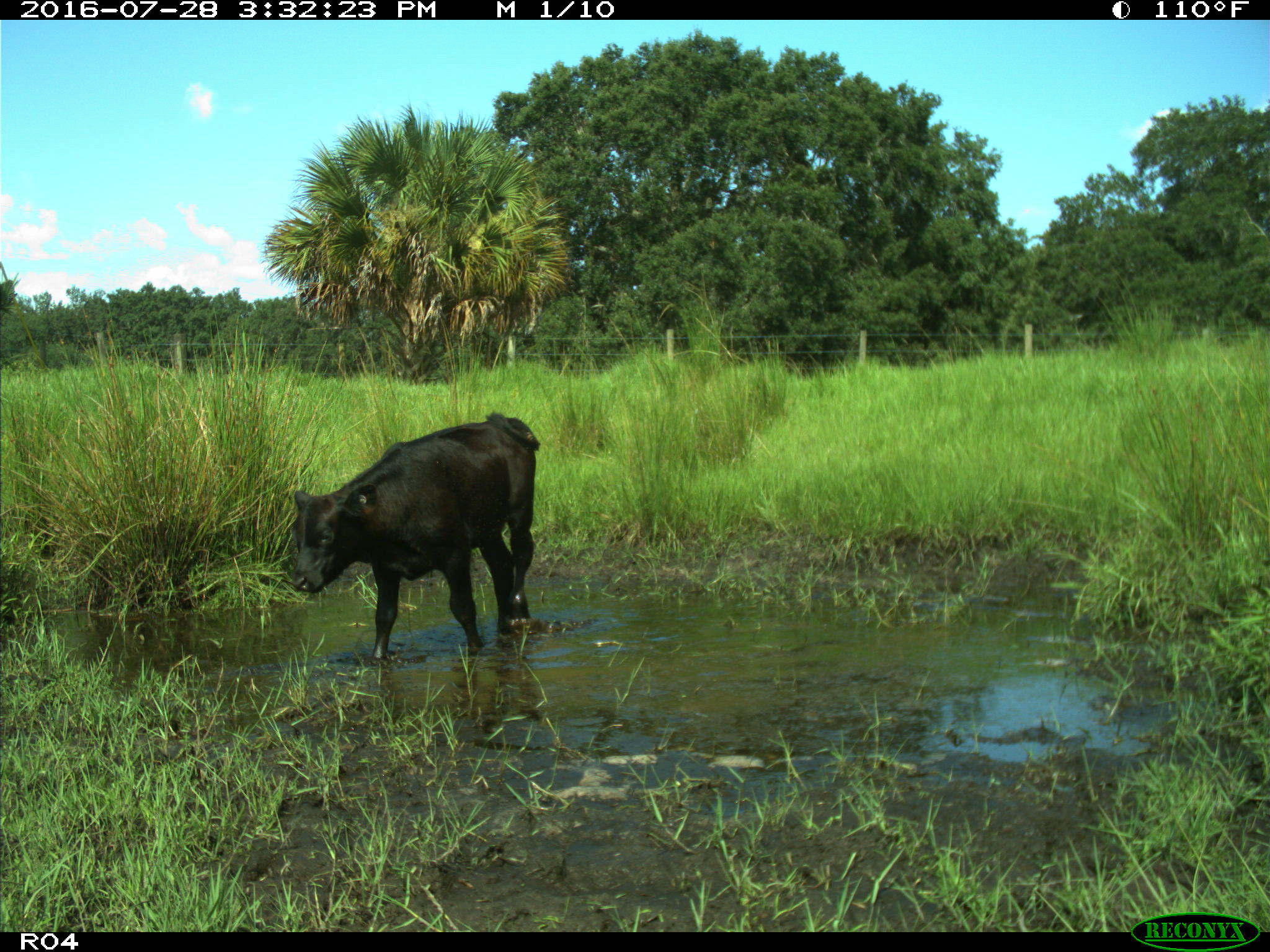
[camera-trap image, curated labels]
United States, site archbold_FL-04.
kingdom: Animalia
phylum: Chordata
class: Mammalia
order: Artiodactyla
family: Bovidae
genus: Bos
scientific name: Bos taurus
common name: domestic cow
Bos taurus (domestic cow).